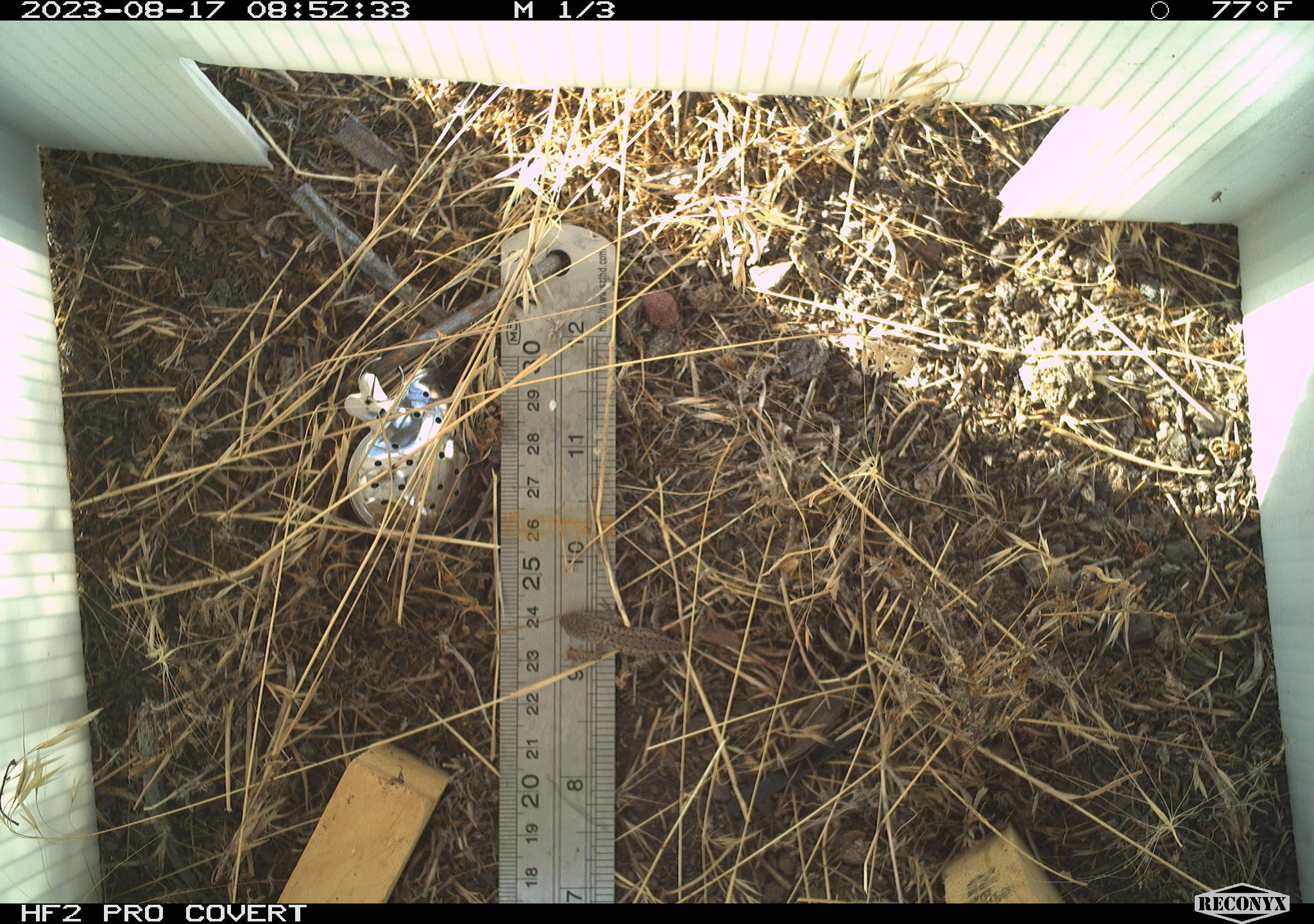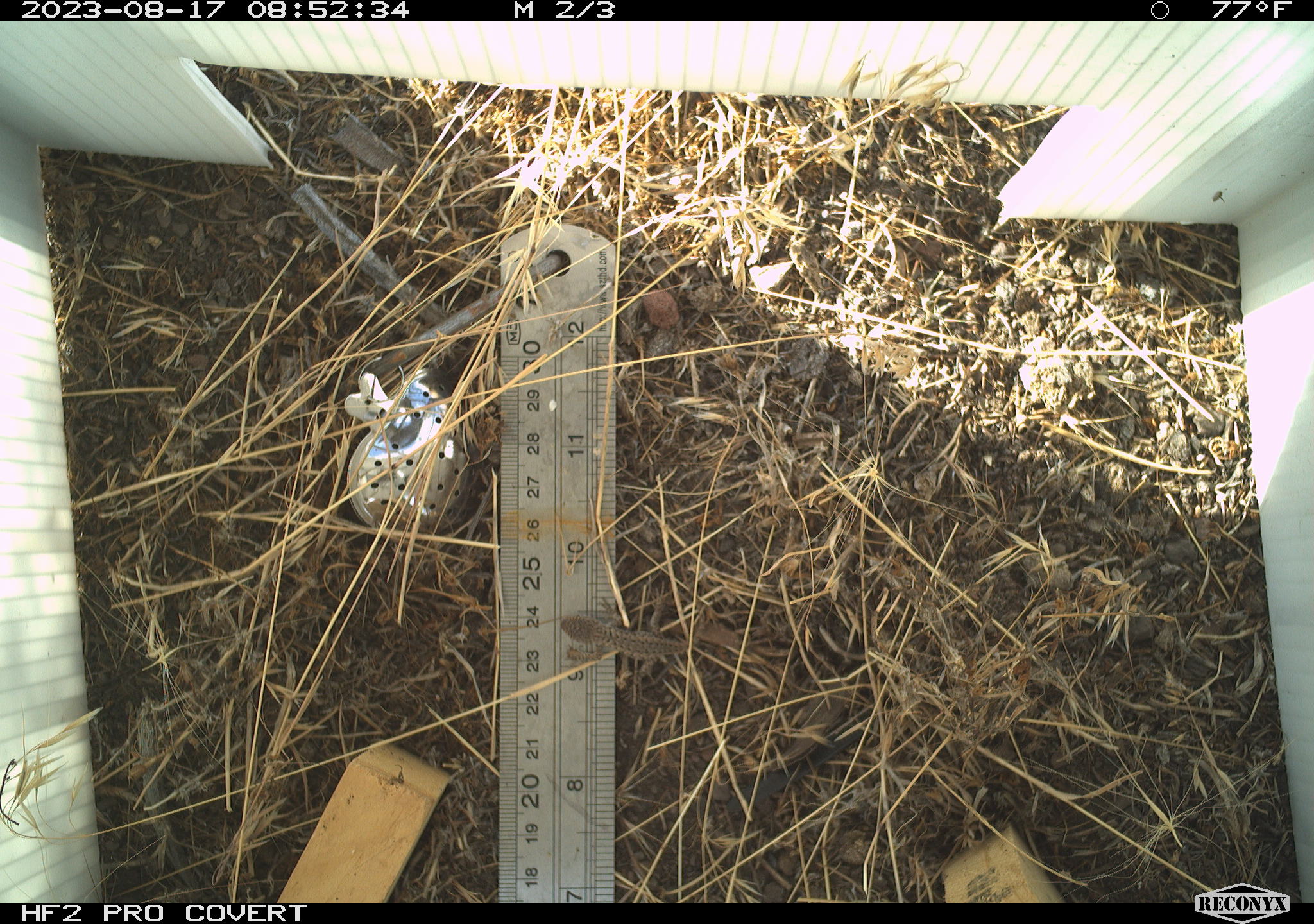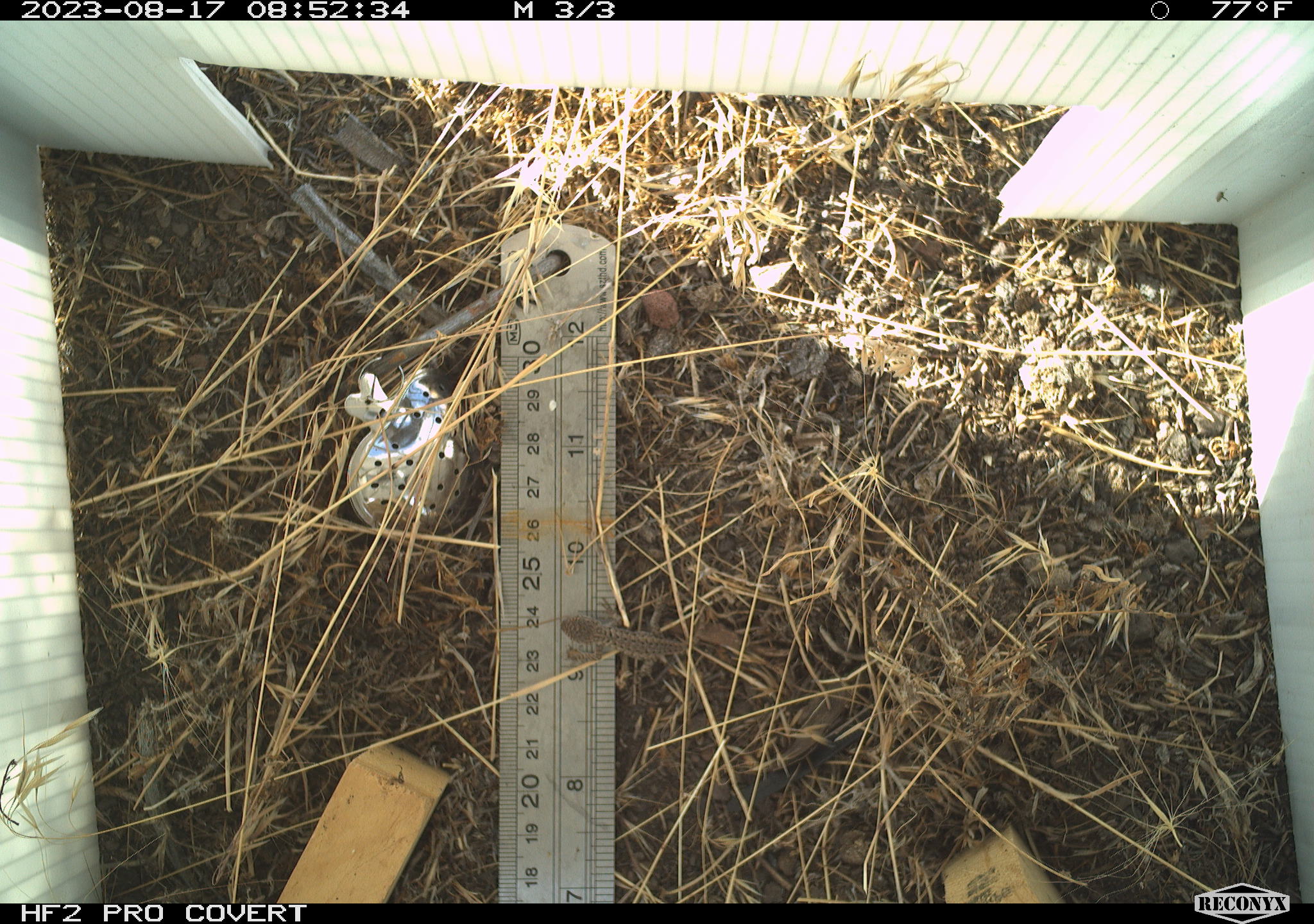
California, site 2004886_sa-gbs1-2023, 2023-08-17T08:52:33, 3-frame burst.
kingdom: Animalia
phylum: Chordata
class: Reptilia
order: Squamata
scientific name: Squamata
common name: lizards and snakes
Lizards and snakes (Squamata).